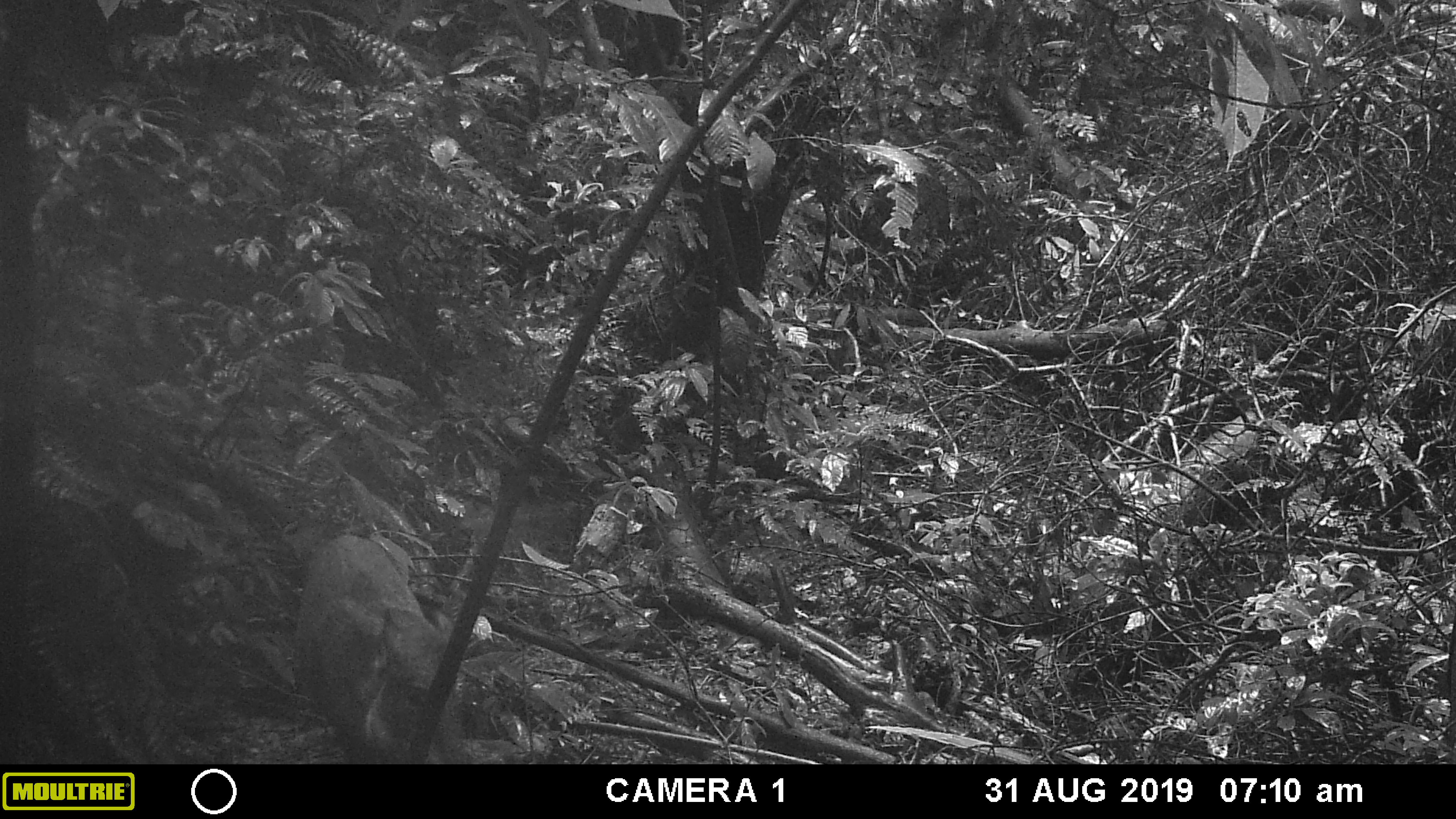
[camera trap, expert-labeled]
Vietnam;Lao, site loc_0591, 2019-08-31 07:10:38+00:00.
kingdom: Animalia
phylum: Chordata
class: Mammalia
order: Artiodactyla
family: Suidae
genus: Sus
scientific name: Sus scrofa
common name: eurasian wild pig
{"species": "eurasian wild pig (Sus scrofa)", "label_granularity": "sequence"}